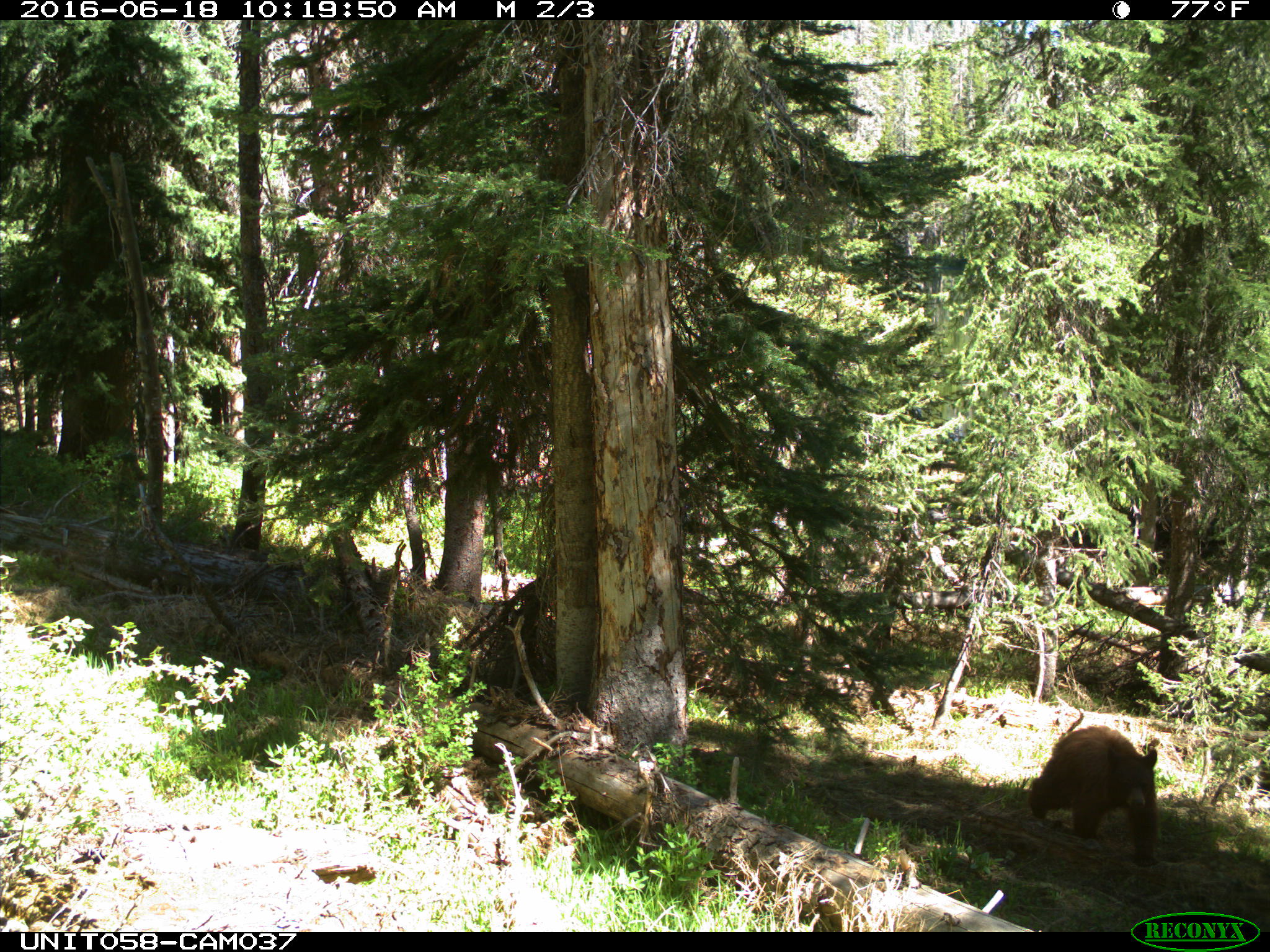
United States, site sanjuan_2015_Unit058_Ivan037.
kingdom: Animalia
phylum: Chordata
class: Mammalia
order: Carnivora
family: Ursidae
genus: Ursus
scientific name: Ursus americanus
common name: american black bear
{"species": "Ursus americanus (american black bear)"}